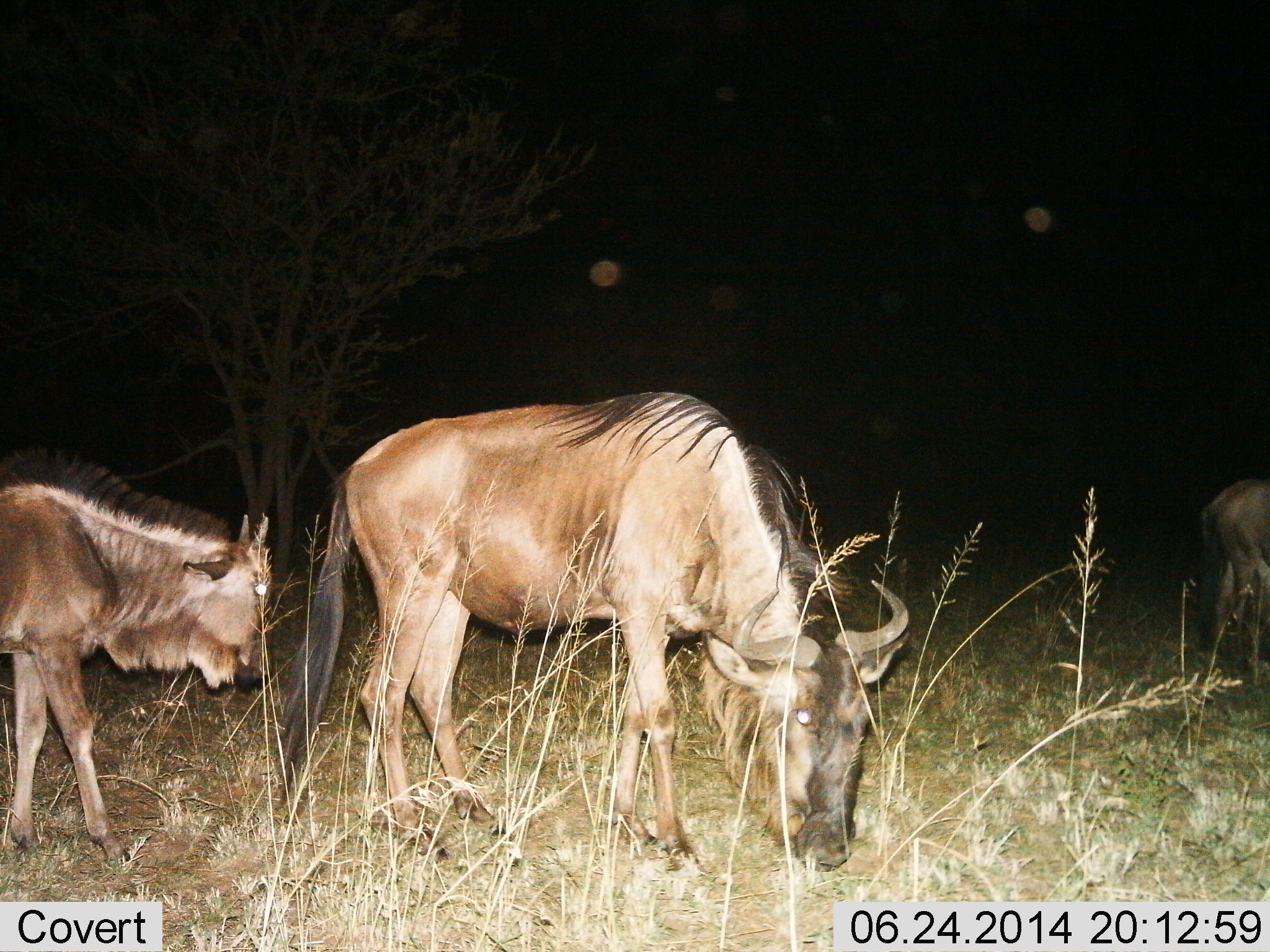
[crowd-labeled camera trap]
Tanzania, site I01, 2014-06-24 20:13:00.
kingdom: Animalia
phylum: Chordata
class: Mammalia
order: Artiodactyla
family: Bovidae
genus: Connochaetes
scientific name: Connochaetes taurinus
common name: blue wildebeest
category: wildebeest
Wildebeest (blue wildebeest) (Connochaetes taurinus), count 3. Behavior (volunteer vote fractions): standing 50%, resting 0%, moving 30%, interacting 0%. Young present (vote fraction): 20%. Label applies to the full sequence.